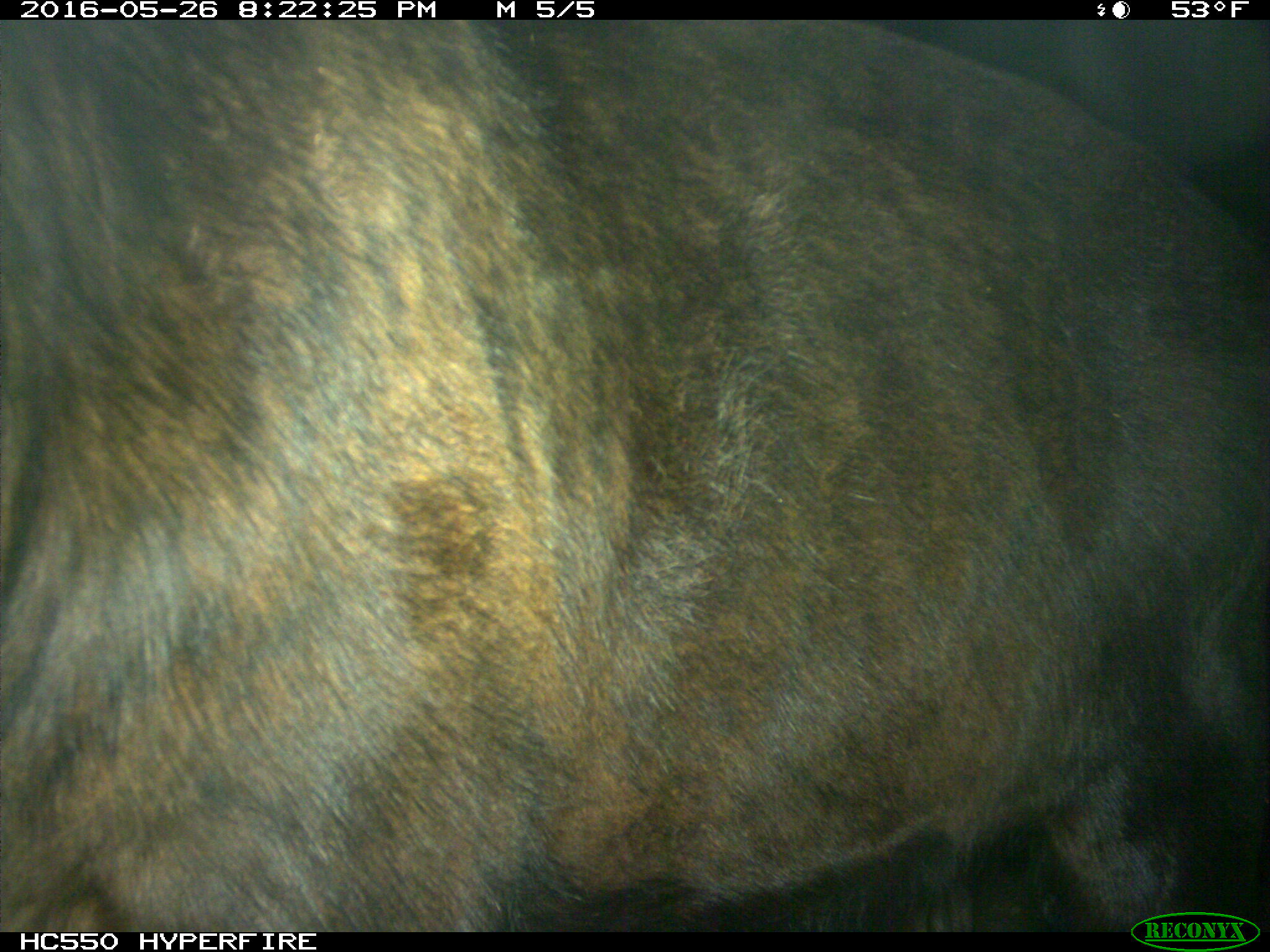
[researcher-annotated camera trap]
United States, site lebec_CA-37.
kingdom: Animalia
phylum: Chordata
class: Mammalia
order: Artiodactyla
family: Bovidae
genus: Bos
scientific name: Bos taurus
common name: domestic cow